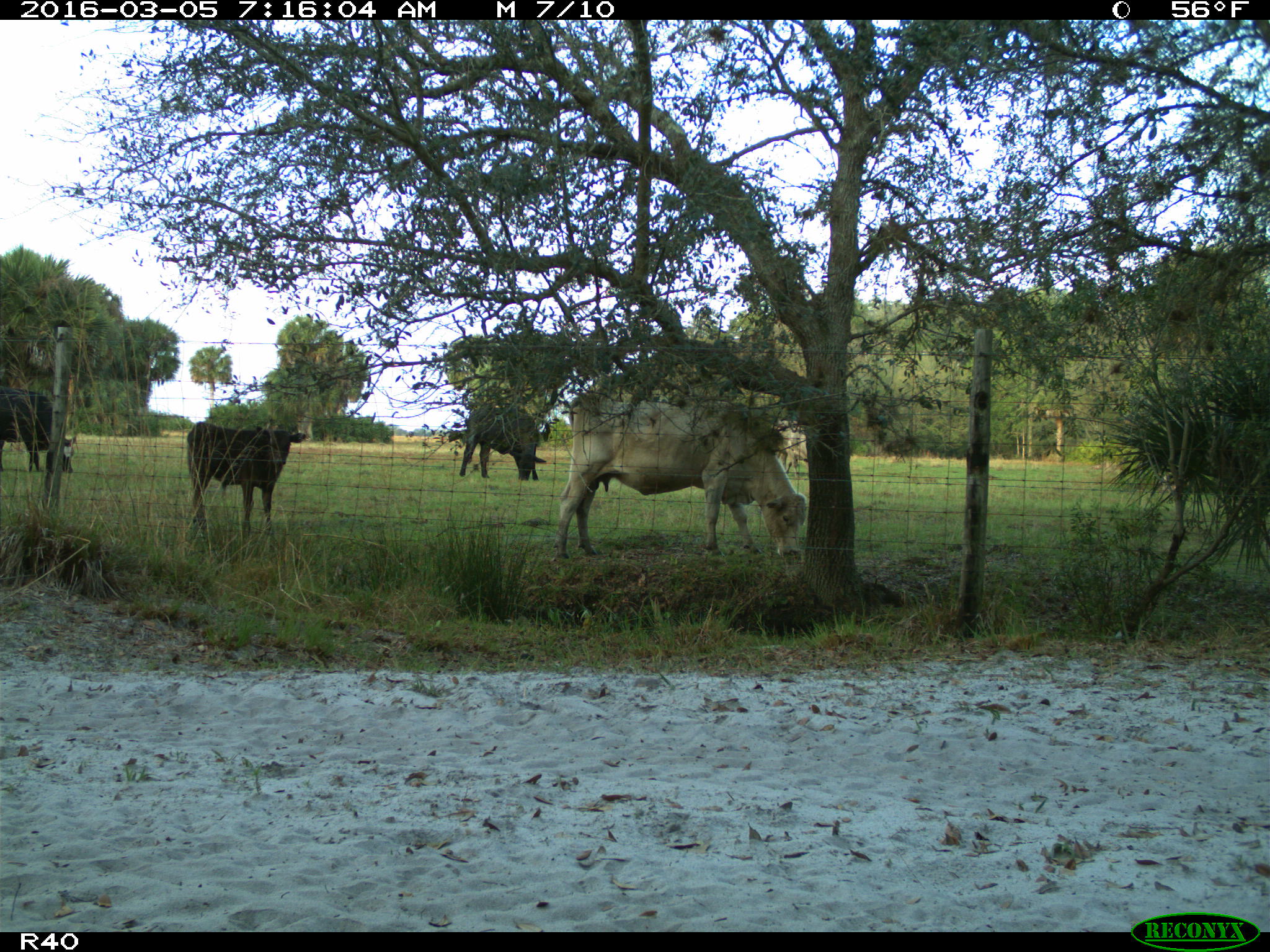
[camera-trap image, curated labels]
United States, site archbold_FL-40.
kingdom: Animalia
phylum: Chordata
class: Mammalia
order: Artiodactyla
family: Bovidae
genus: Bos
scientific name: Bos taurus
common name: domestic cow